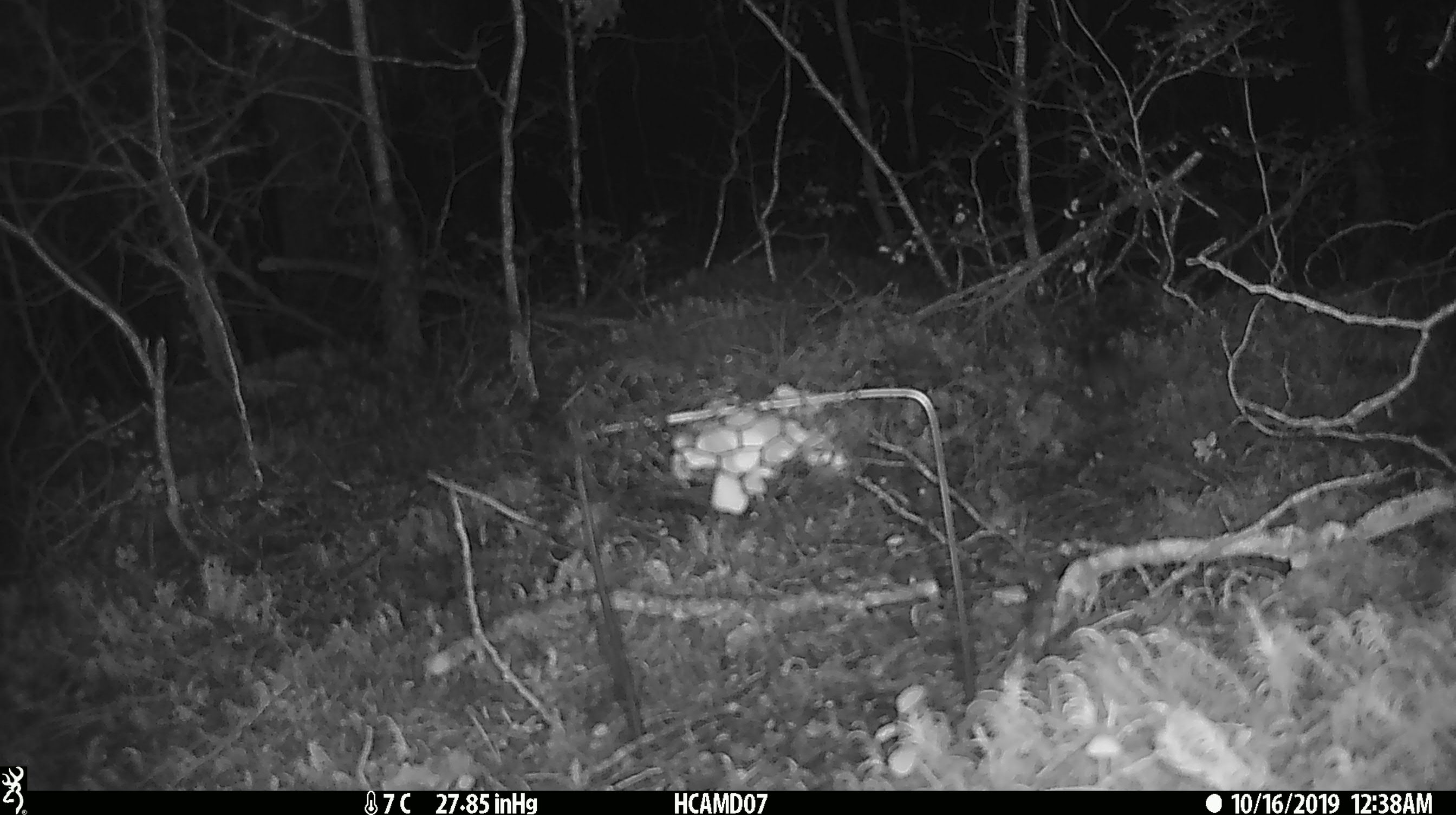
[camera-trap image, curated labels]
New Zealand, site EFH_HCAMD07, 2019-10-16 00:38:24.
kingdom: Animalia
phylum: Chordata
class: Mammalia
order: Rodentia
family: Muridae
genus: Mus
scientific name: Mus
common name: mouse